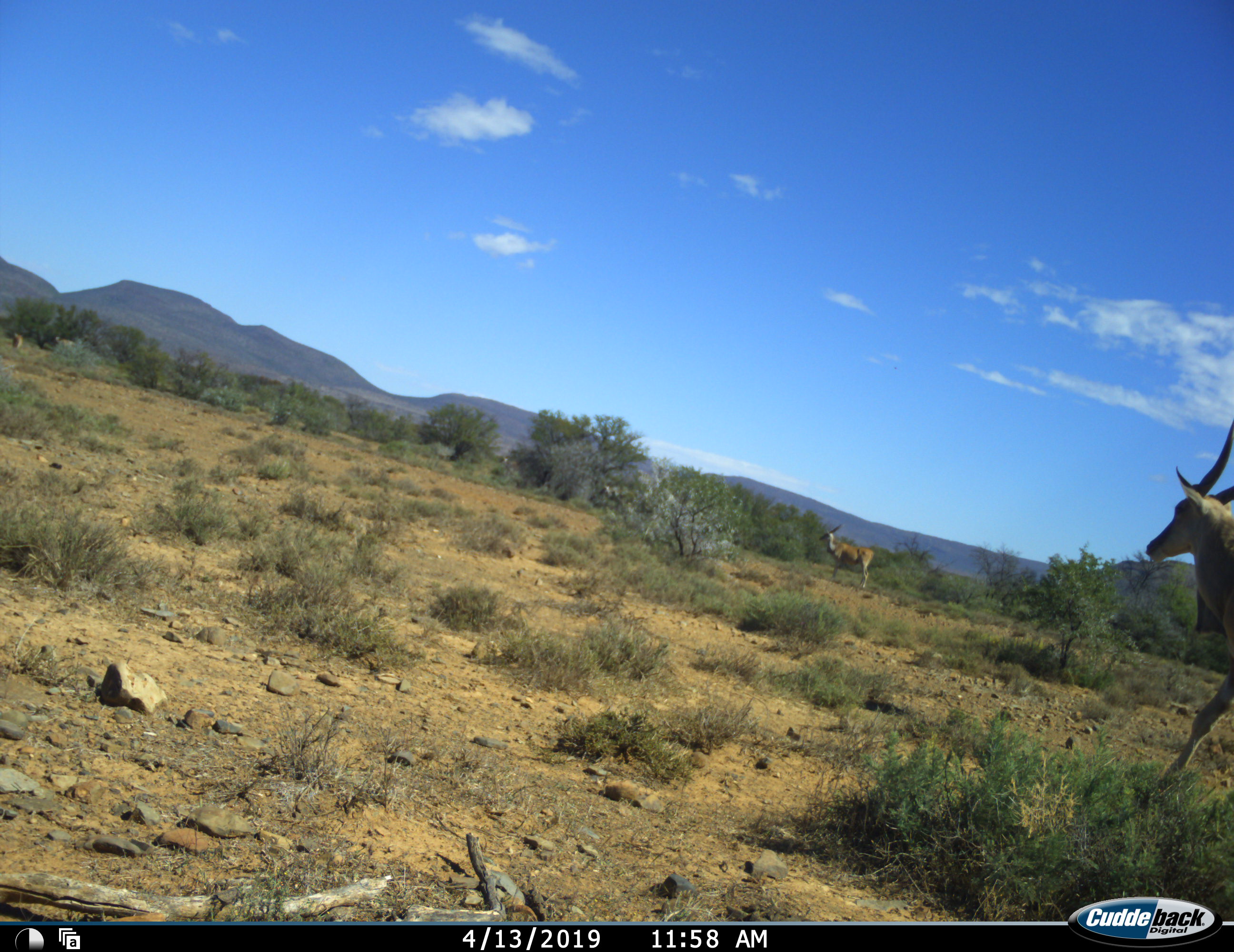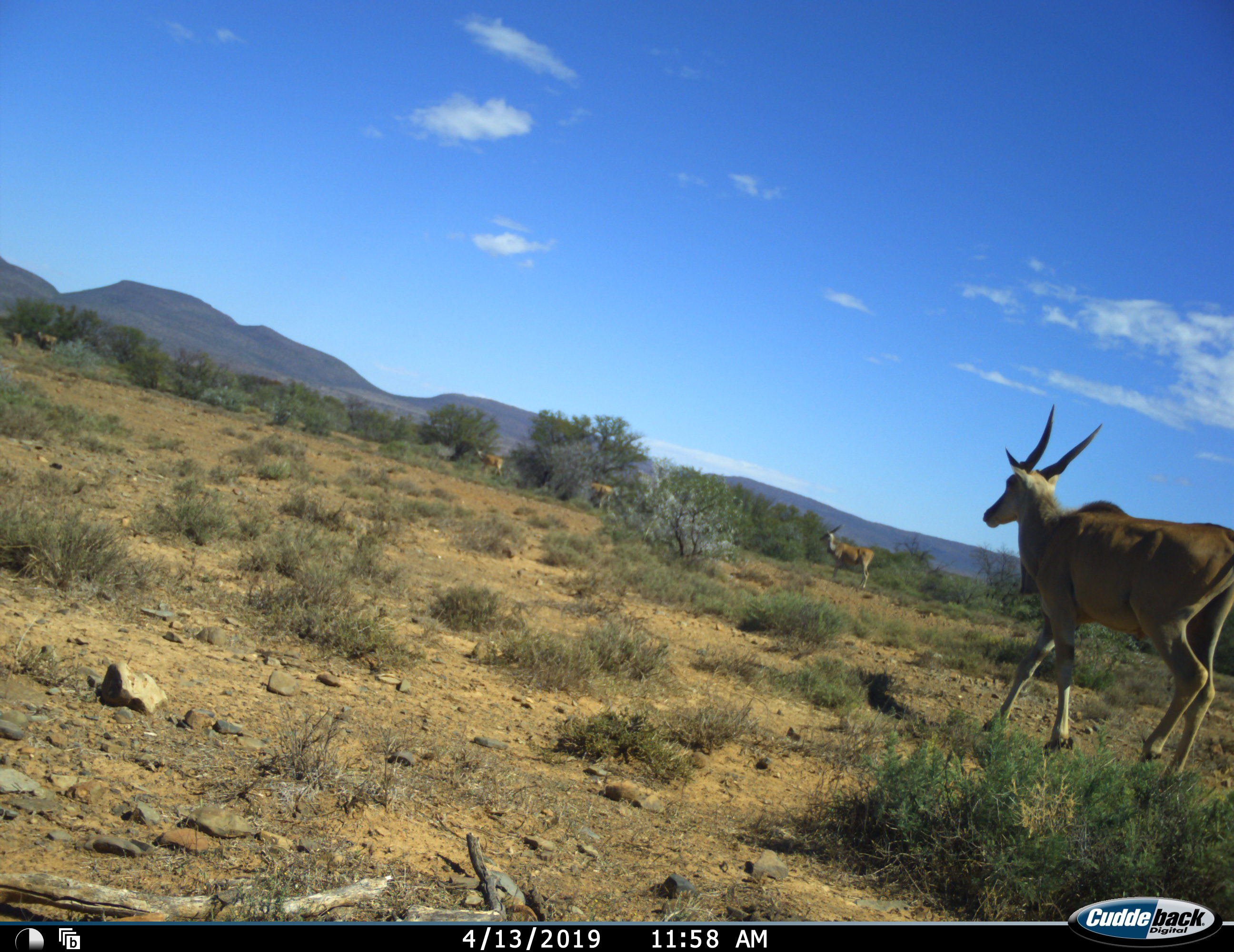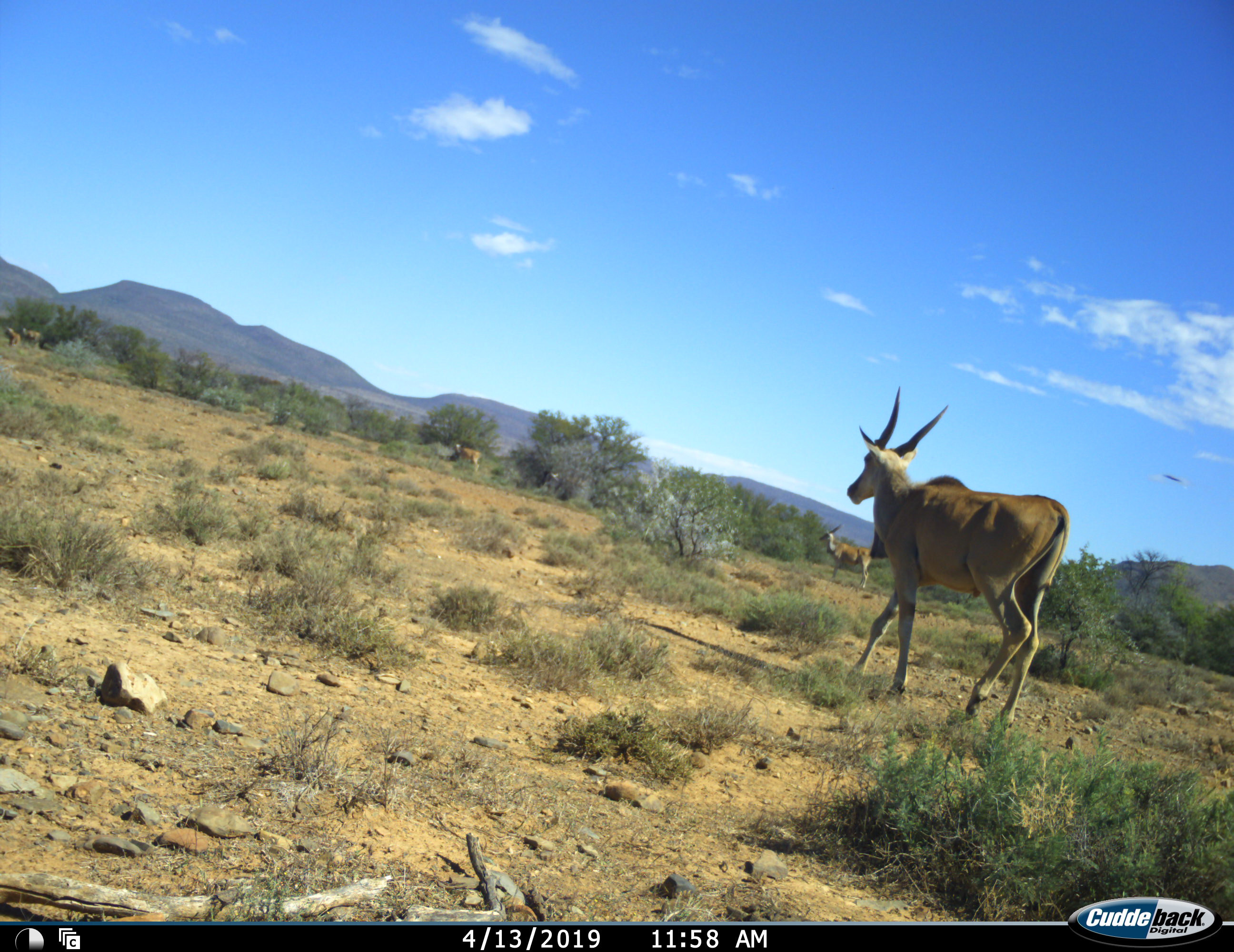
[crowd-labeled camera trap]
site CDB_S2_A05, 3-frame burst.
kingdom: Animalia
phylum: Chordata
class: Mammalia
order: Artiodactyla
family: Bovidae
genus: Tragelaphus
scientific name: Tragelaphus oryx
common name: eland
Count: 6.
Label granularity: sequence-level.